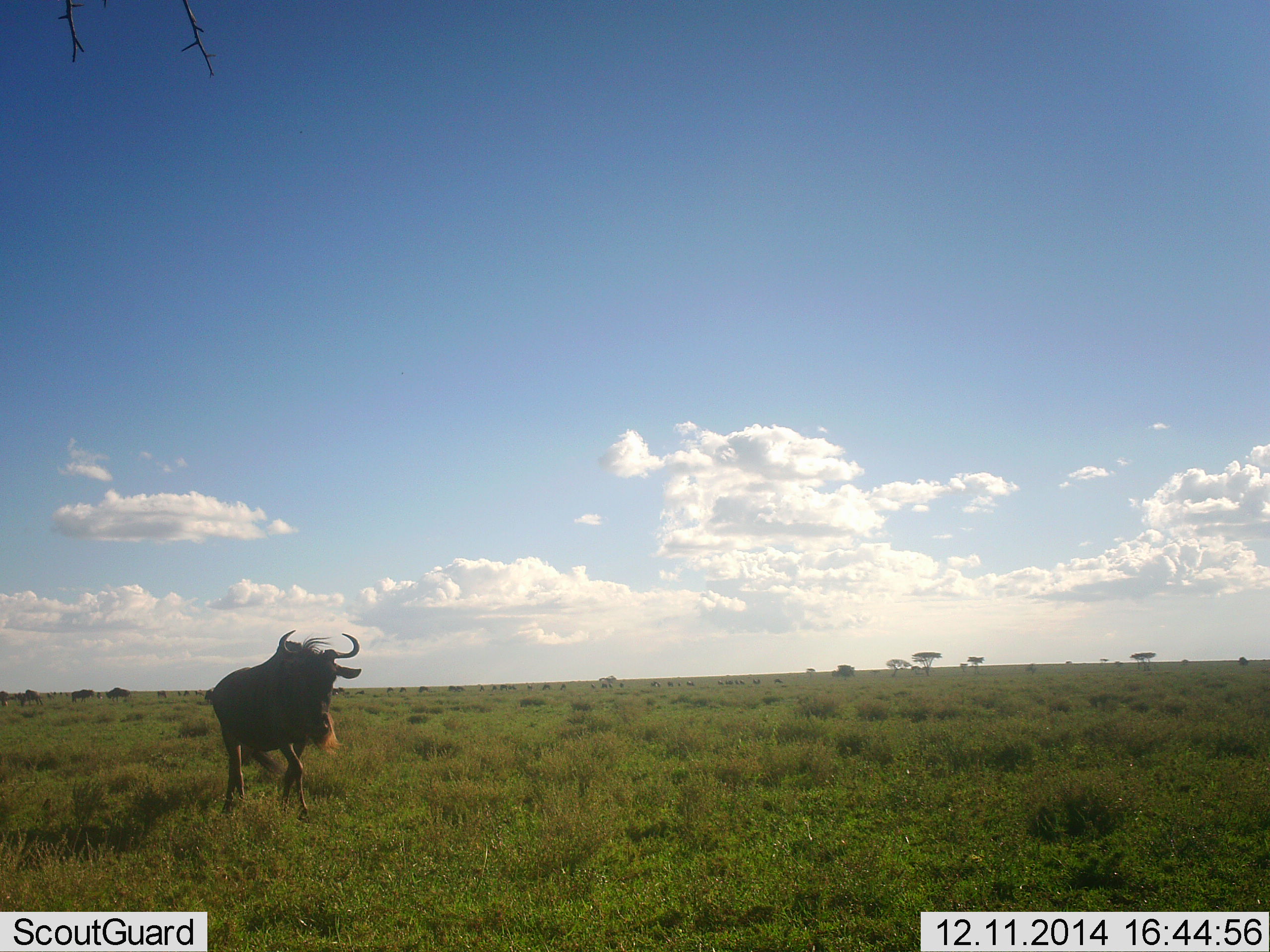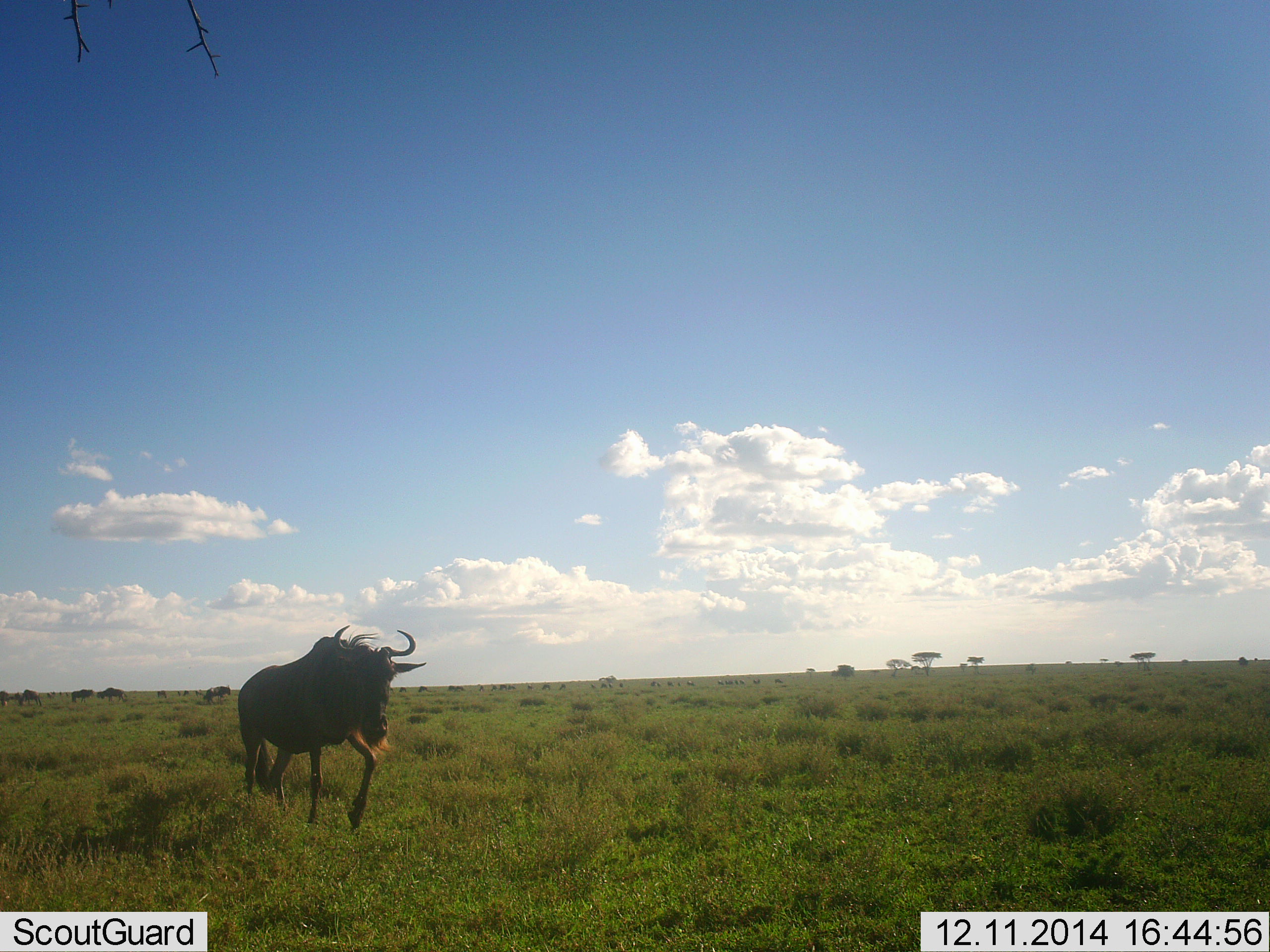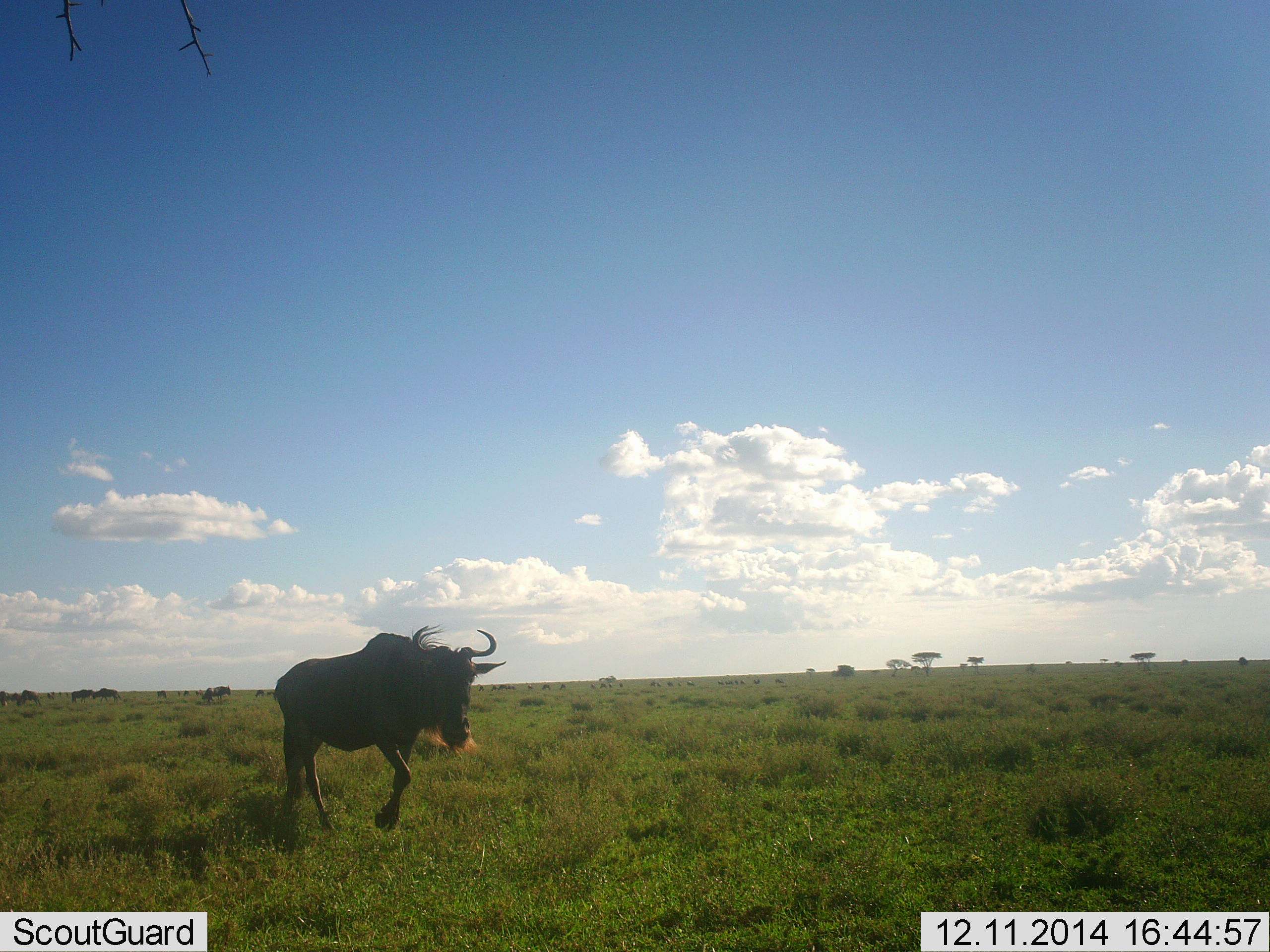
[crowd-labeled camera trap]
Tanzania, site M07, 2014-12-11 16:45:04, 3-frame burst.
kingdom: Animalia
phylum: Chordata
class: Mammalia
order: Artiodactyla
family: Bovidae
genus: Connochaetes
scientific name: Connochaetes taurinus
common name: blue wildebeest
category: wildebeest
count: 6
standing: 33%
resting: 0%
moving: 100%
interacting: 0%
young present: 0%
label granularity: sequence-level